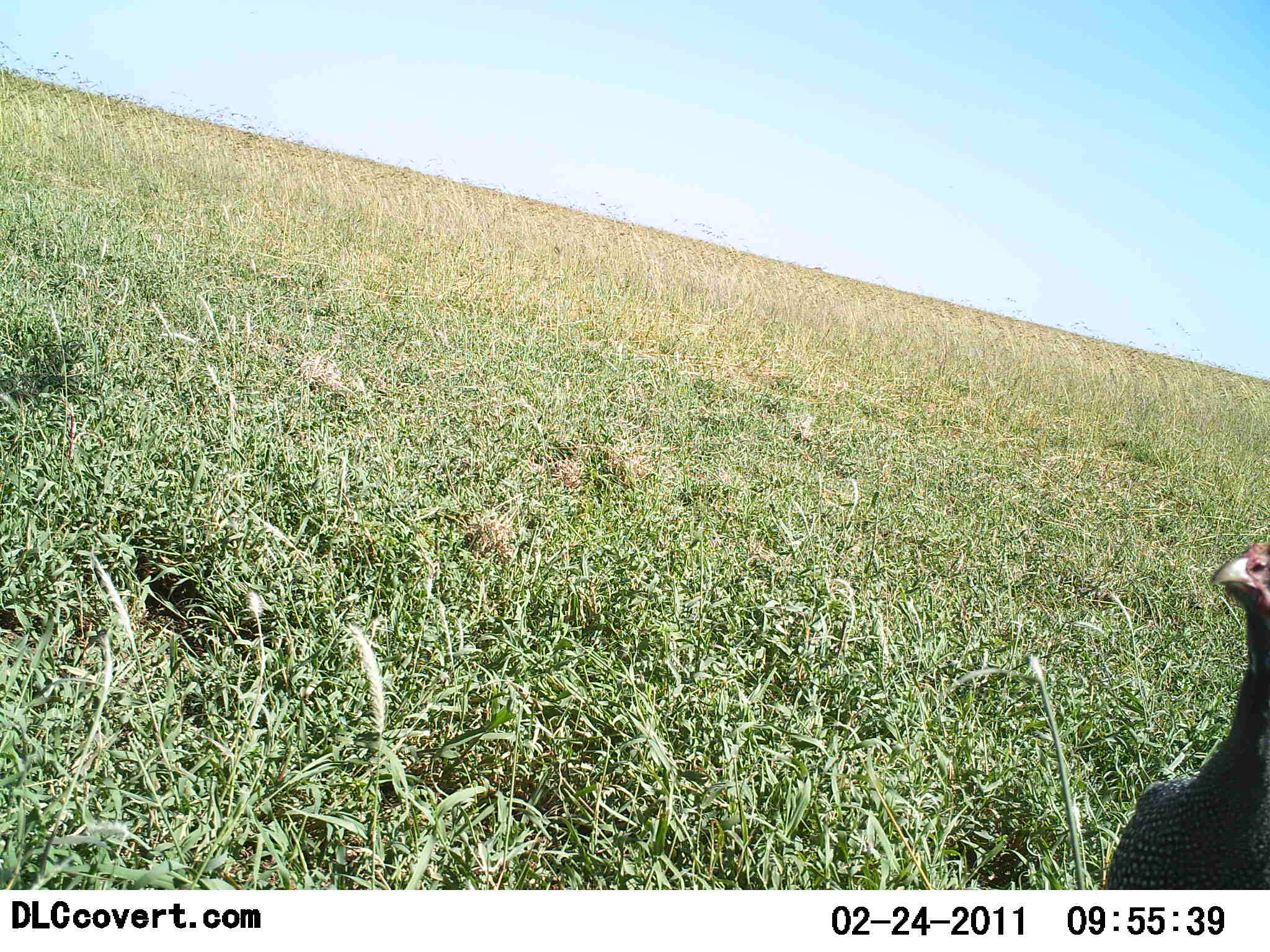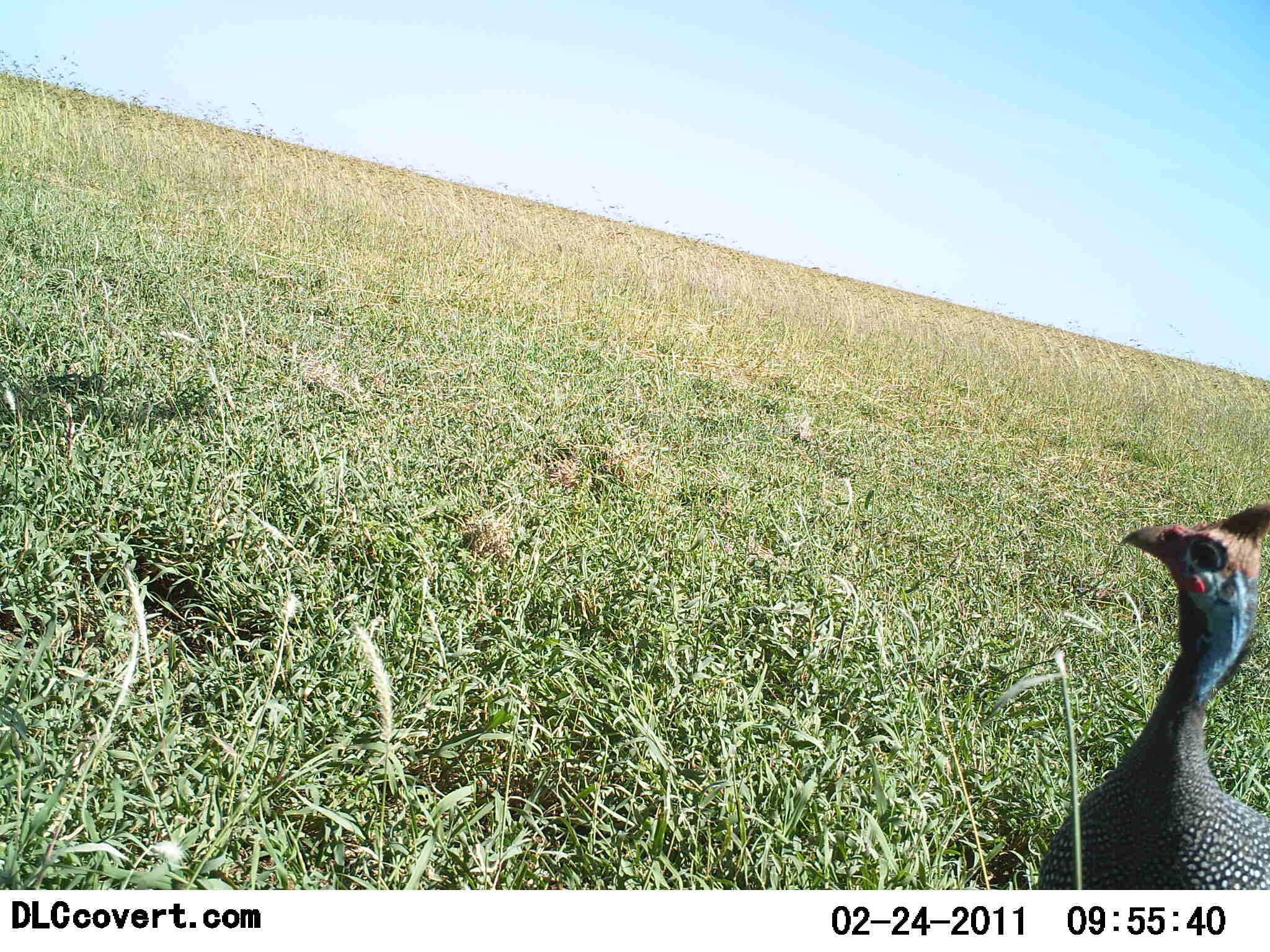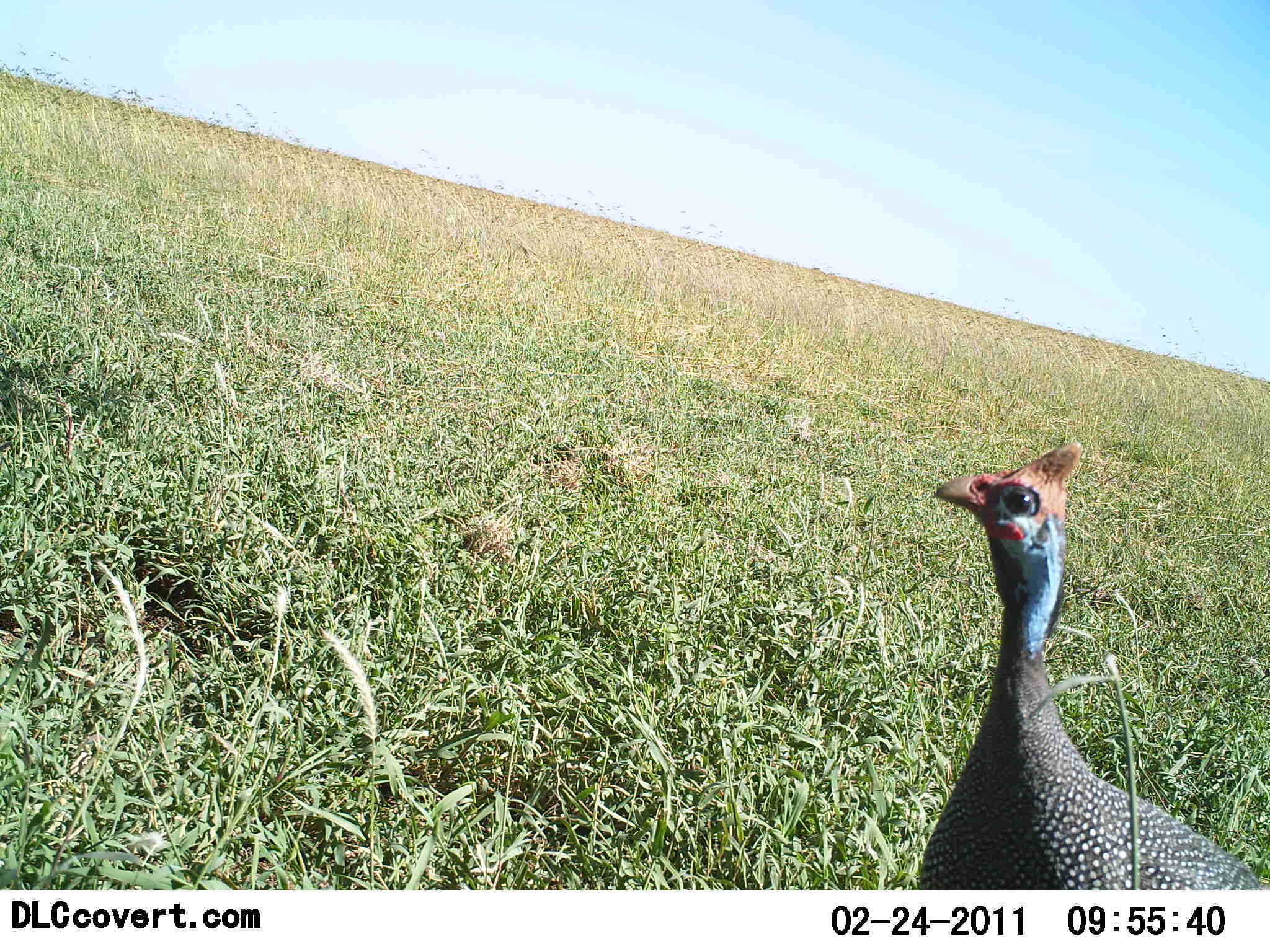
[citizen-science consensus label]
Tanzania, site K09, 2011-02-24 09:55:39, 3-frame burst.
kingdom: Animalia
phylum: Chordata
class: Aves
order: Galliformes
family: Numididae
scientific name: Numididae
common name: guinea fowl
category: guineafowl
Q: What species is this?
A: Guineafowl (guinea fowl) (Numididae).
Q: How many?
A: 1.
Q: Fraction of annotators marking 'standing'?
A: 17%.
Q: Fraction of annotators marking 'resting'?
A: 0%.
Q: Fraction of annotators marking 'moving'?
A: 83%.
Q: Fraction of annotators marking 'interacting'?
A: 0%.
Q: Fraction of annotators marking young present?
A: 0%.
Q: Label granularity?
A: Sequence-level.